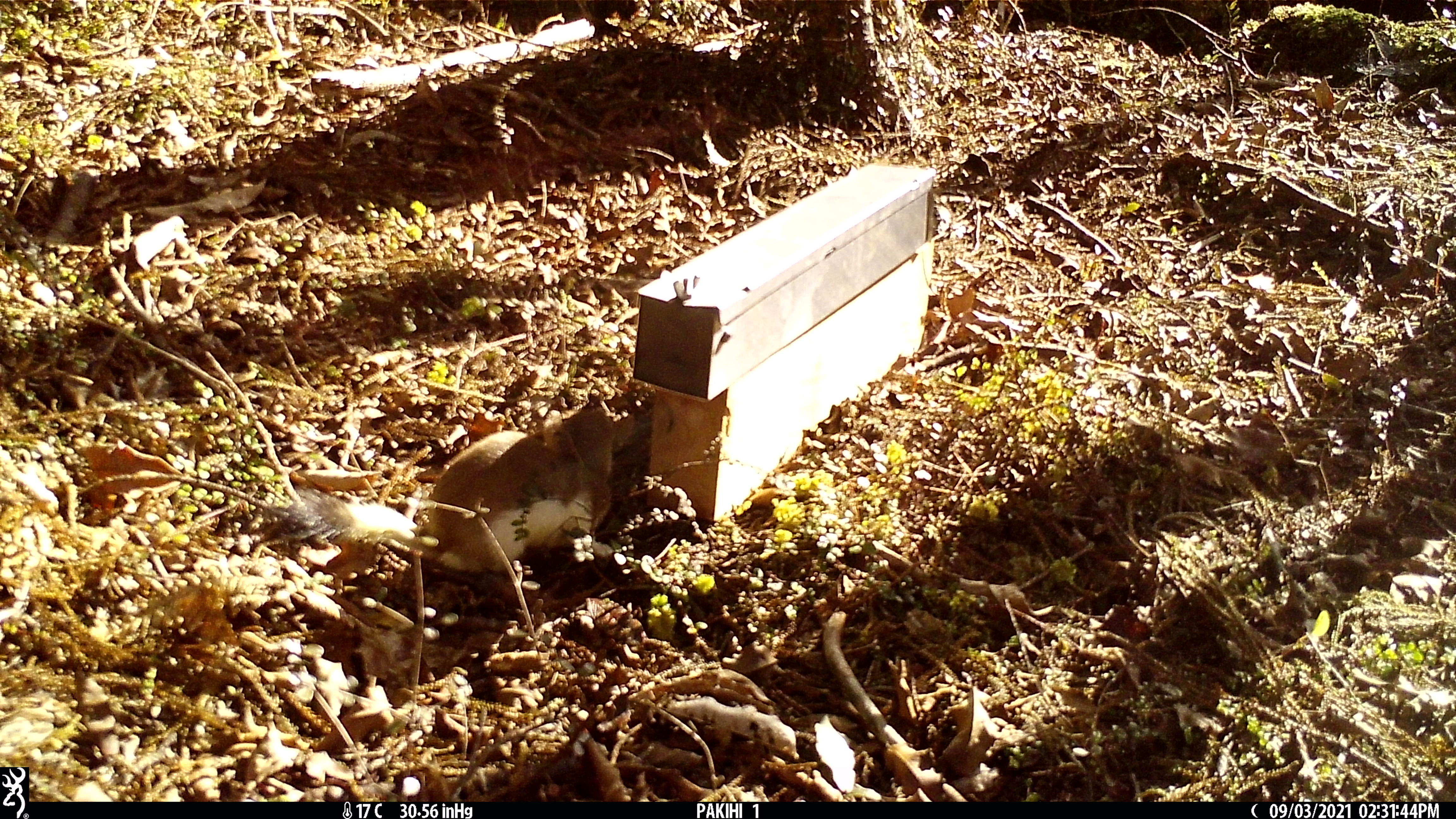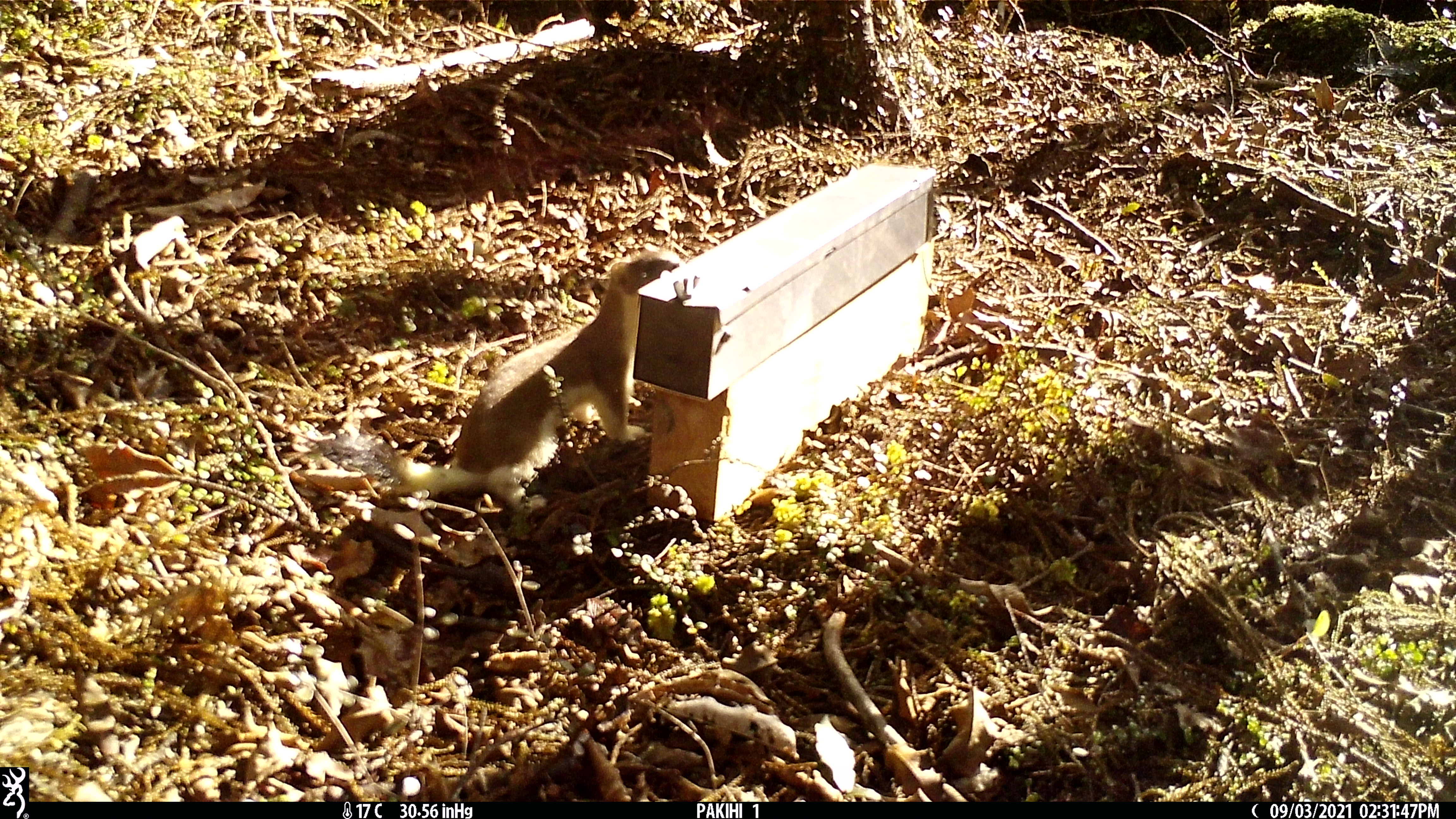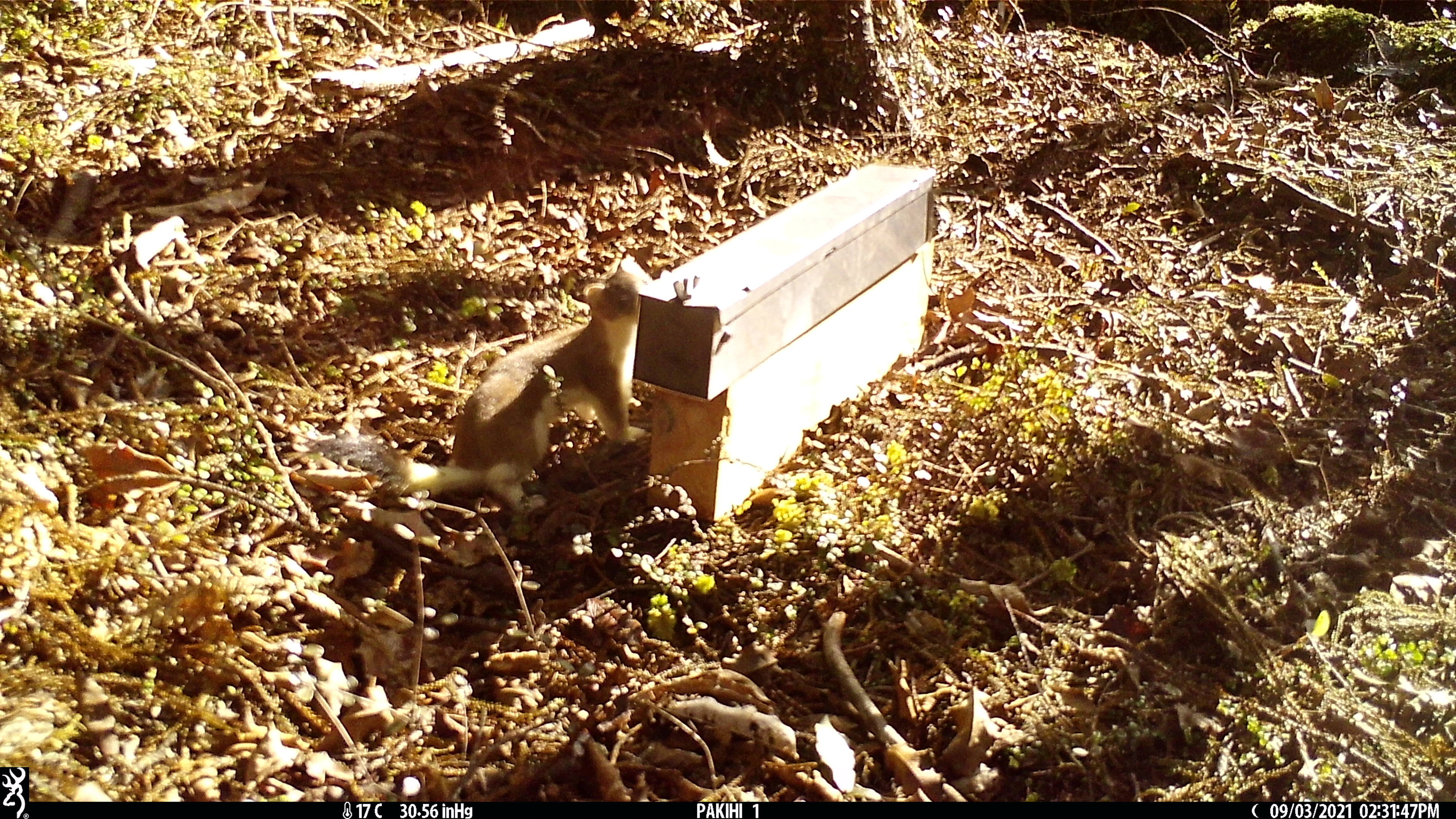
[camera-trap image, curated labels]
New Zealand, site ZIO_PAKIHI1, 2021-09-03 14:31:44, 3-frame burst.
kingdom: Animalia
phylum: Chordata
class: Mammalia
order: Carnivora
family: Mustelidae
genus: Mustela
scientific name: Mustela erminea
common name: stoat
Stoat (Mustela erminea).